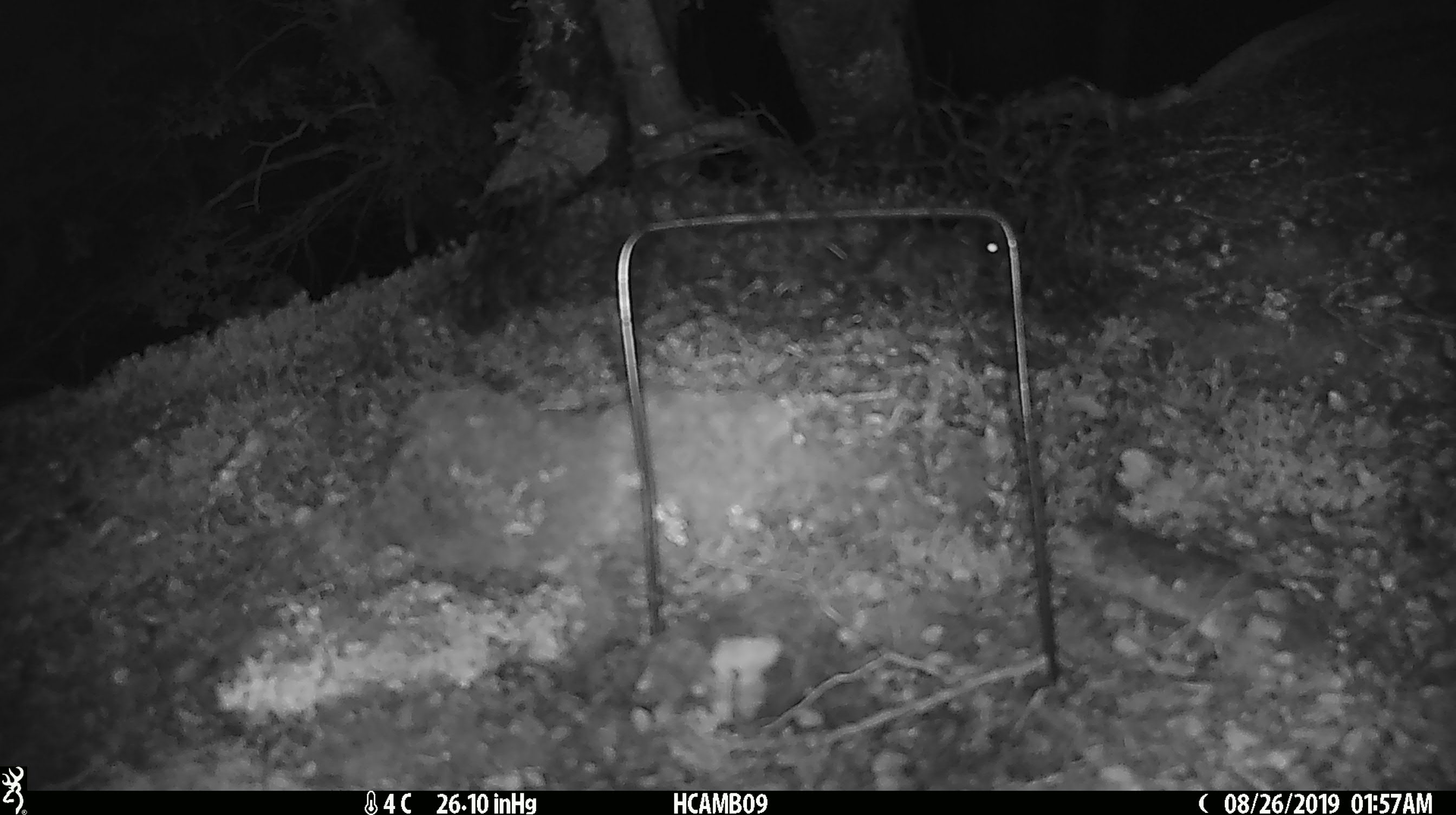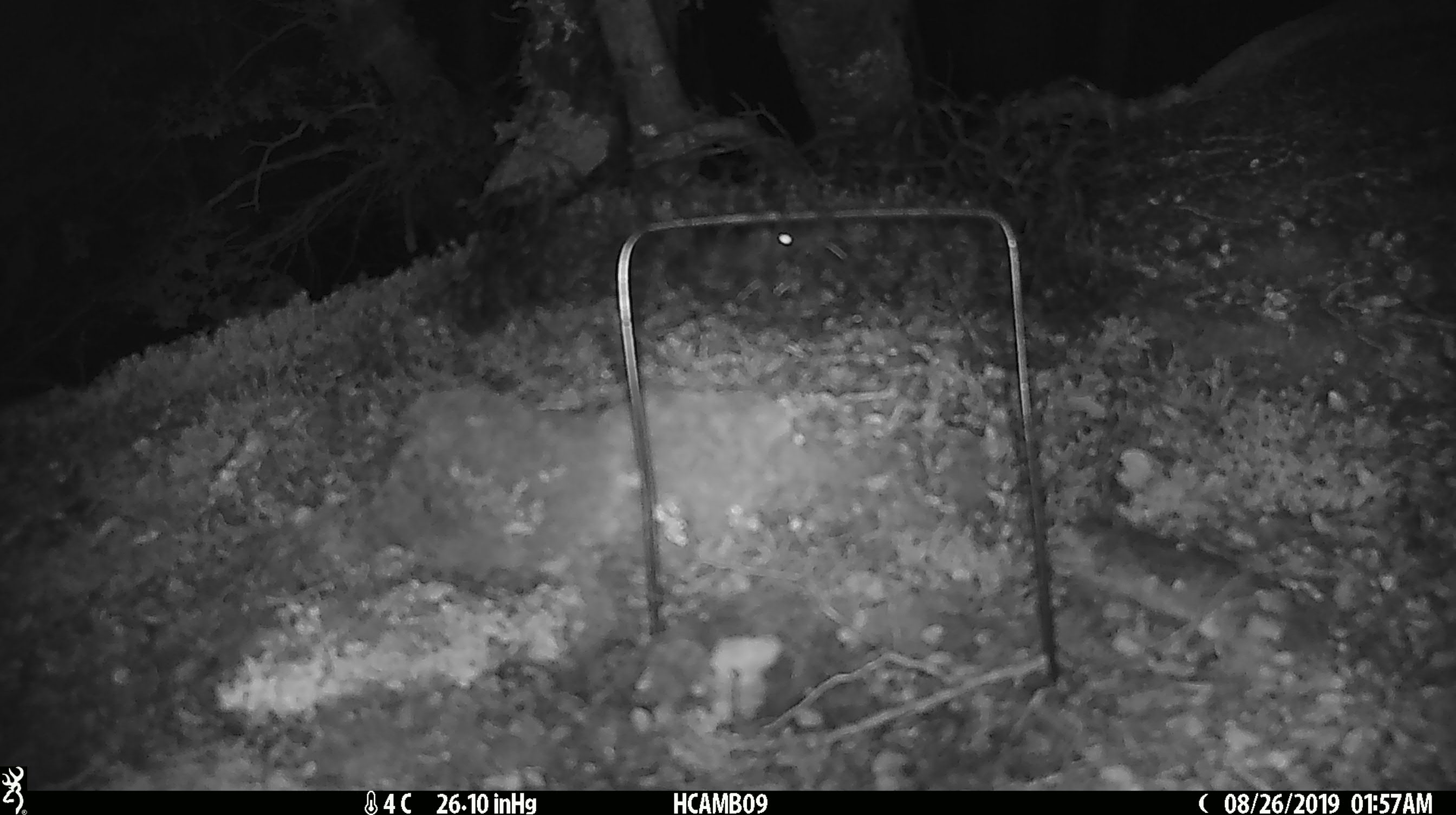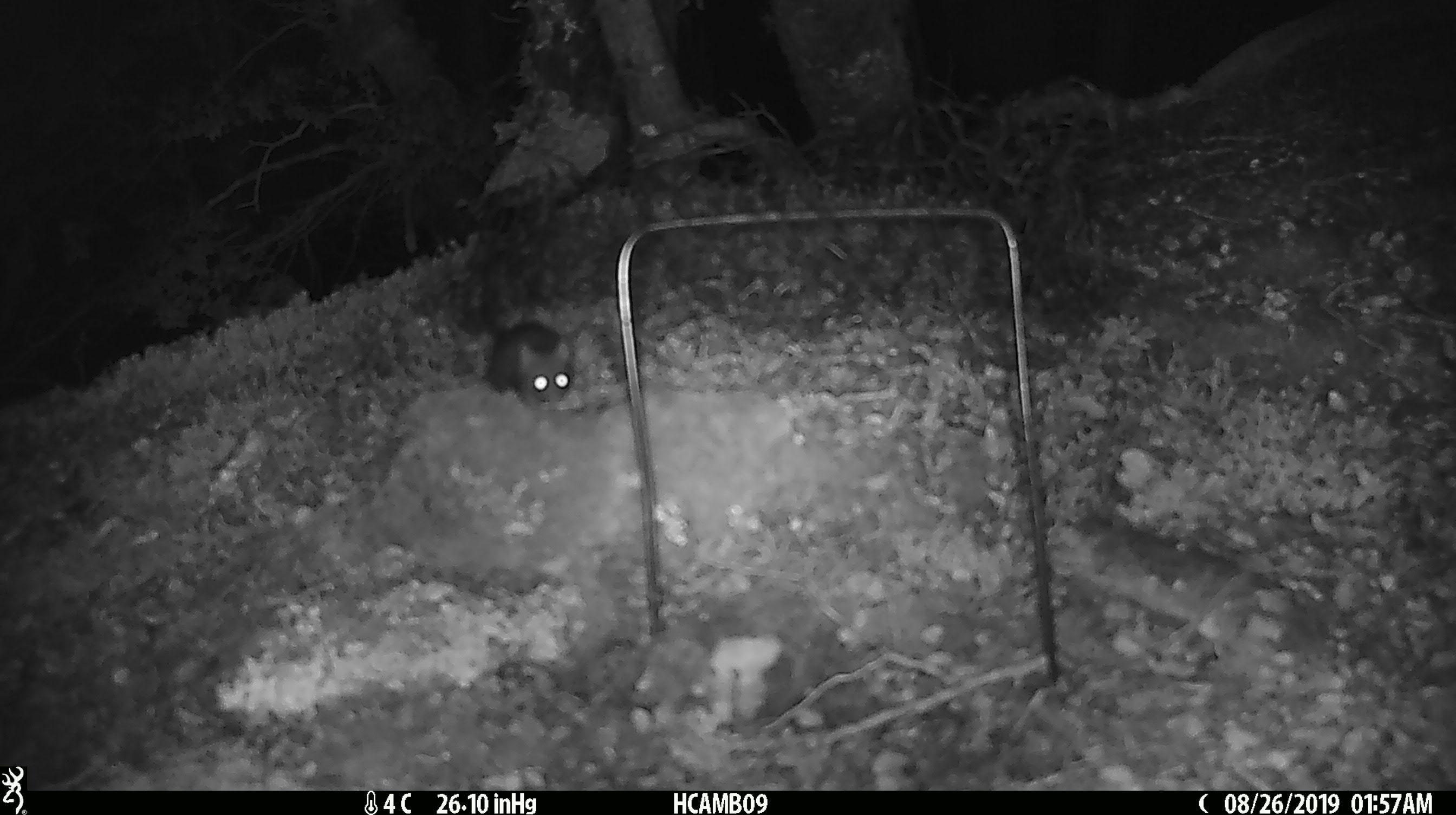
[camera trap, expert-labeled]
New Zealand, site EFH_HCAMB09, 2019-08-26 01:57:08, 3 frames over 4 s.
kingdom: Animalia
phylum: Chordata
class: Mammalia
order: Rodentia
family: Muridae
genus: Mus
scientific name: Mus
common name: mouse